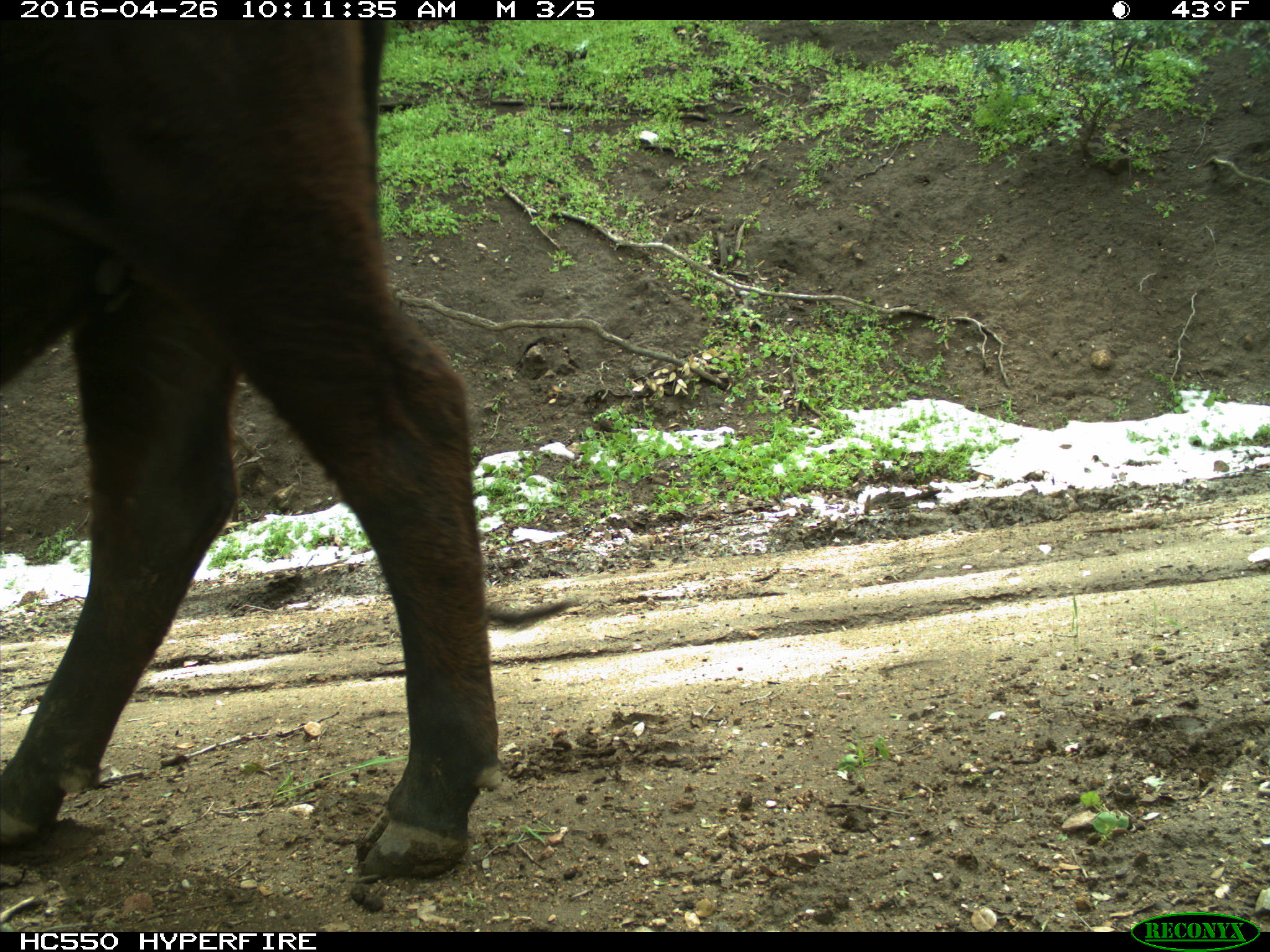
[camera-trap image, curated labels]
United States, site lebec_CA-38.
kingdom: Animalia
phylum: Chordata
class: Mammalia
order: Artiodactyla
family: Bovidae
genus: Bos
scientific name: Bos taurus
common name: domestic cow